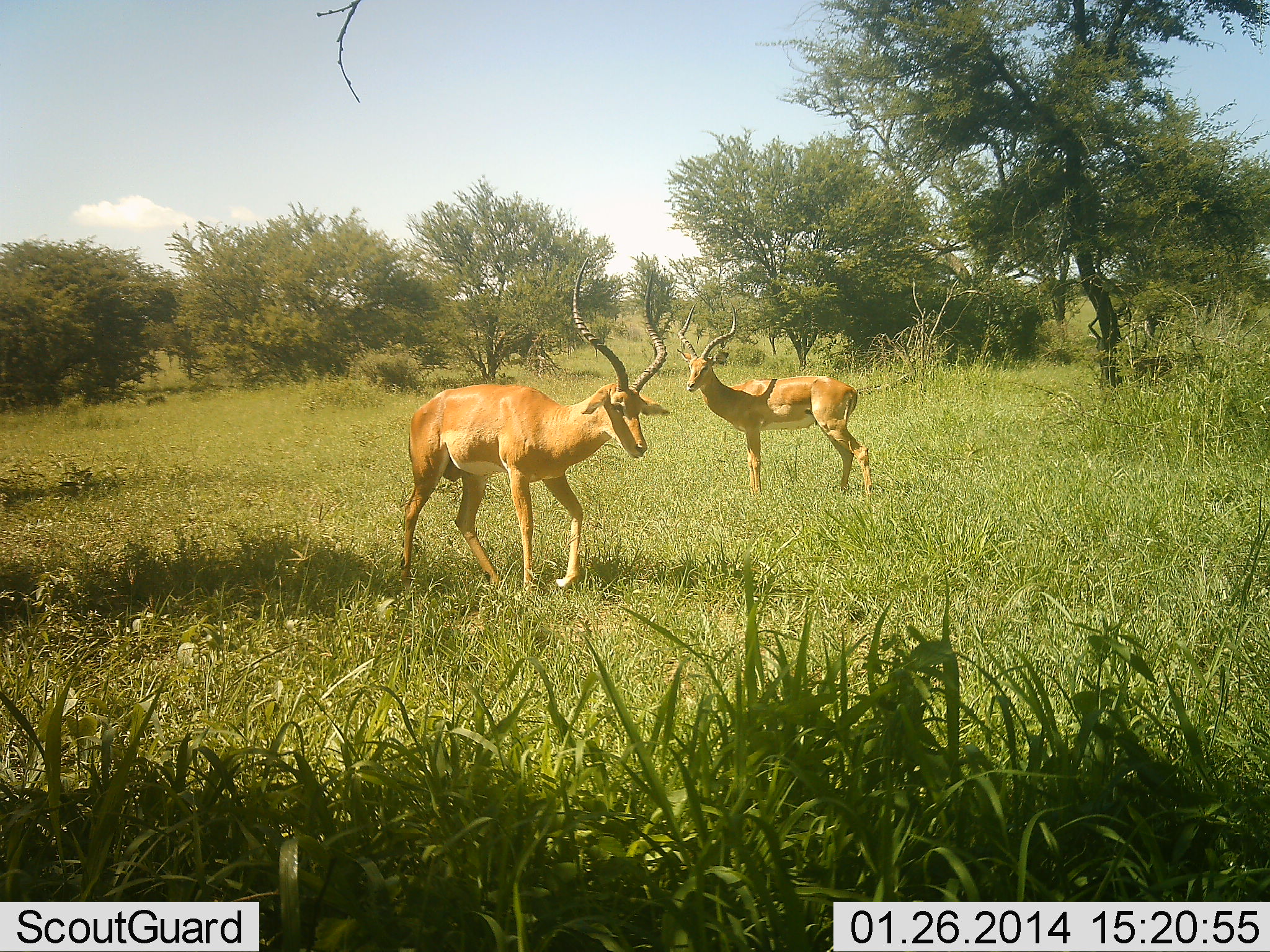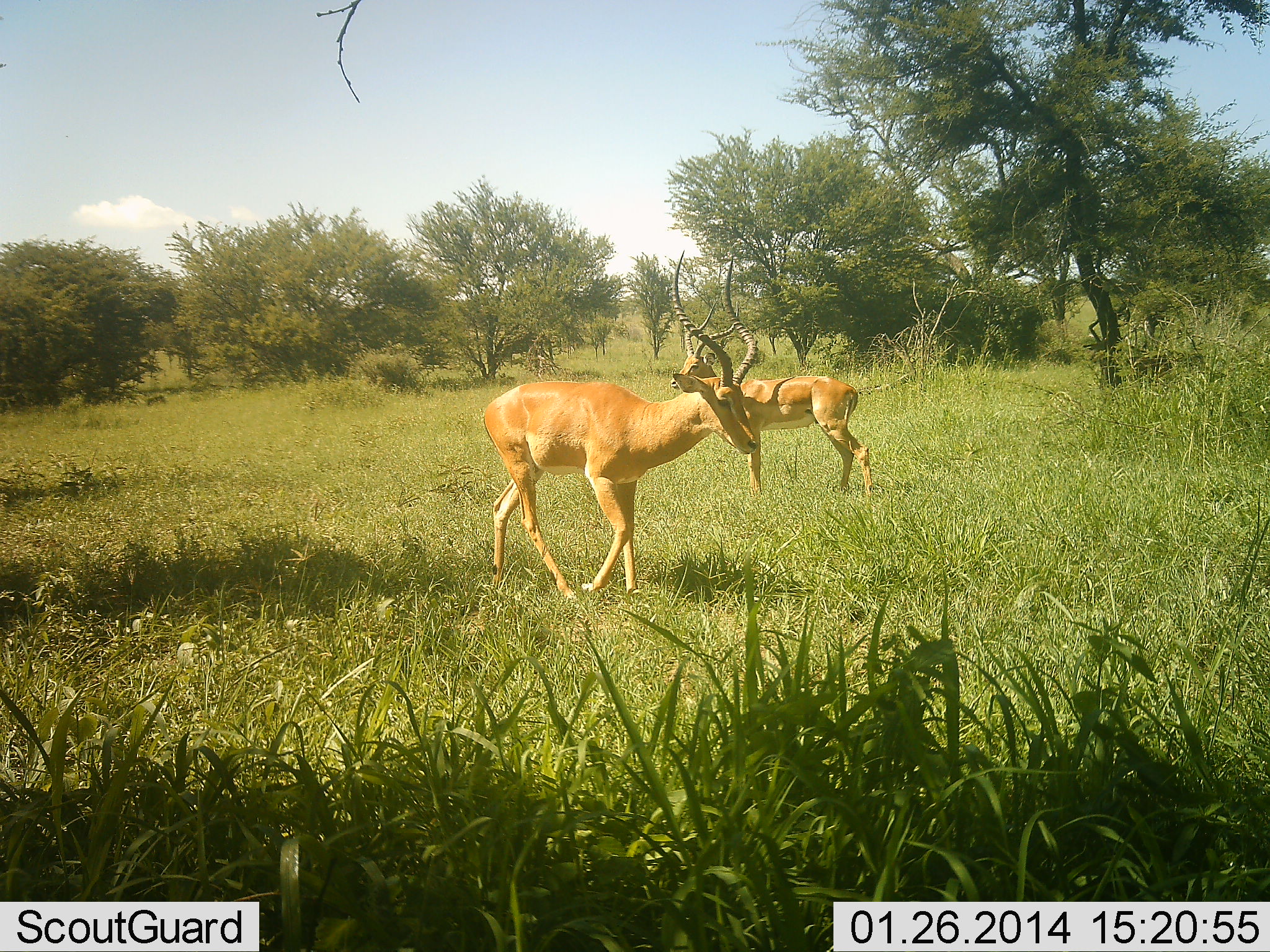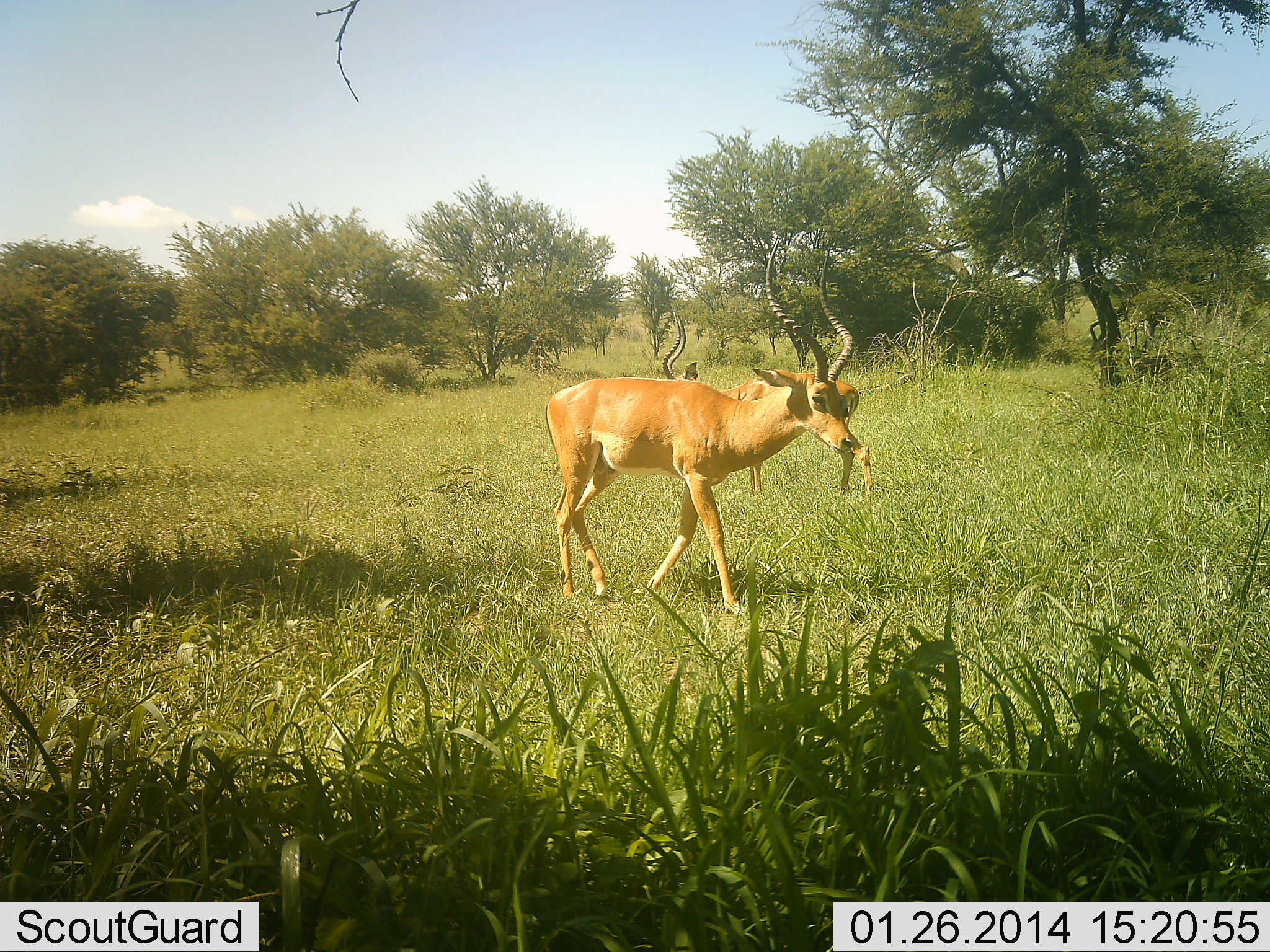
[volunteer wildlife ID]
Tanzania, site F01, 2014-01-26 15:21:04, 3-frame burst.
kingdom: Animalia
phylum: Chordata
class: Mammalia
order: Artiodactyla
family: Bovidae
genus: Aepyceros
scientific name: Aepyceros melampus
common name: impala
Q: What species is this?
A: Impala (Aepyceros melampus).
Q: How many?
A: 2.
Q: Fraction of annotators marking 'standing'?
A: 67%.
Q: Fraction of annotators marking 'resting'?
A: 8%.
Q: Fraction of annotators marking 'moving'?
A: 75%.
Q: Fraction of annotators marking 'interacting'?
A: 0%.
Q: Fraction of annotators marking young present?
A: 0%.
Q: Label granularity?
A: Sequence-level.